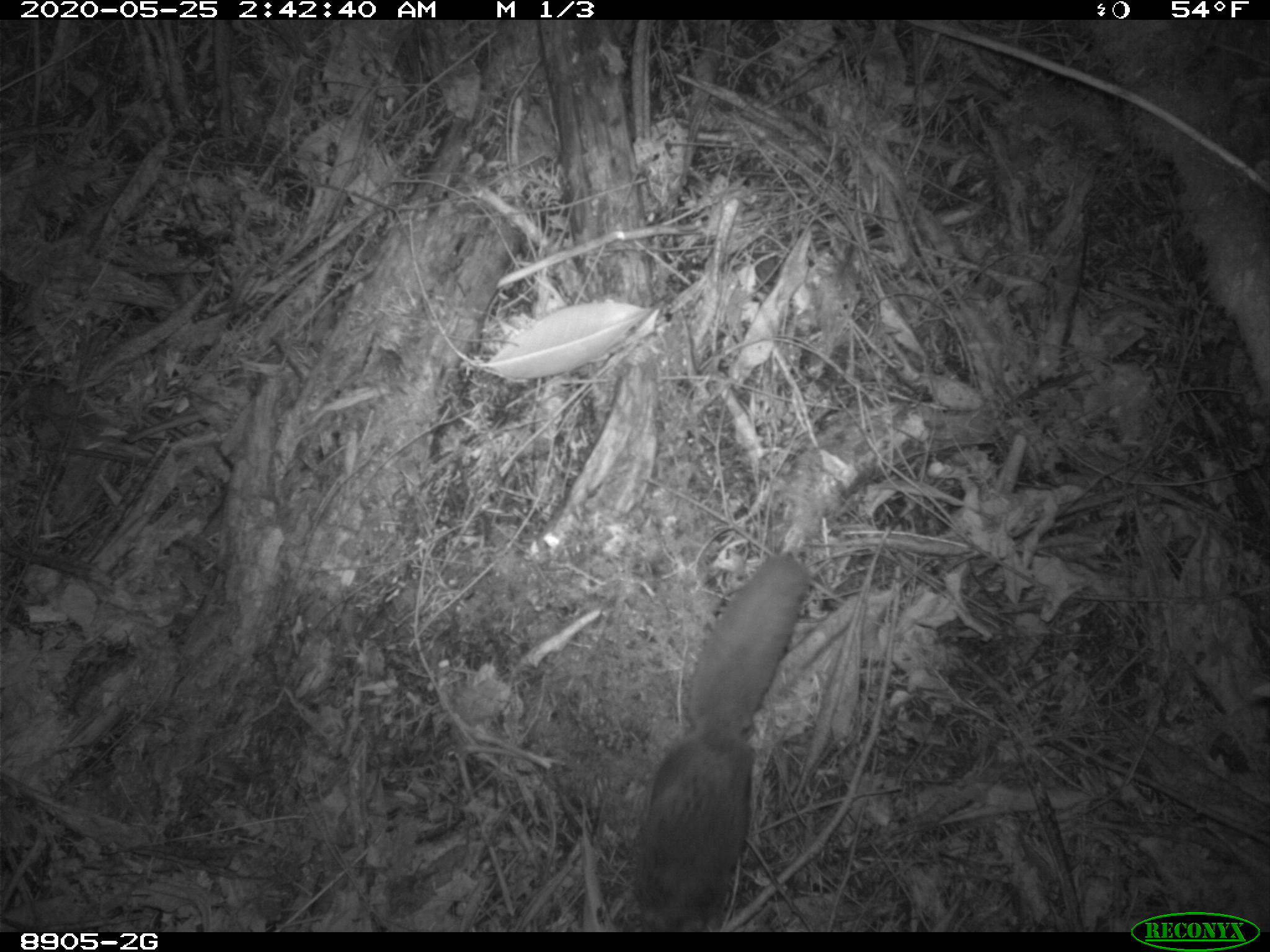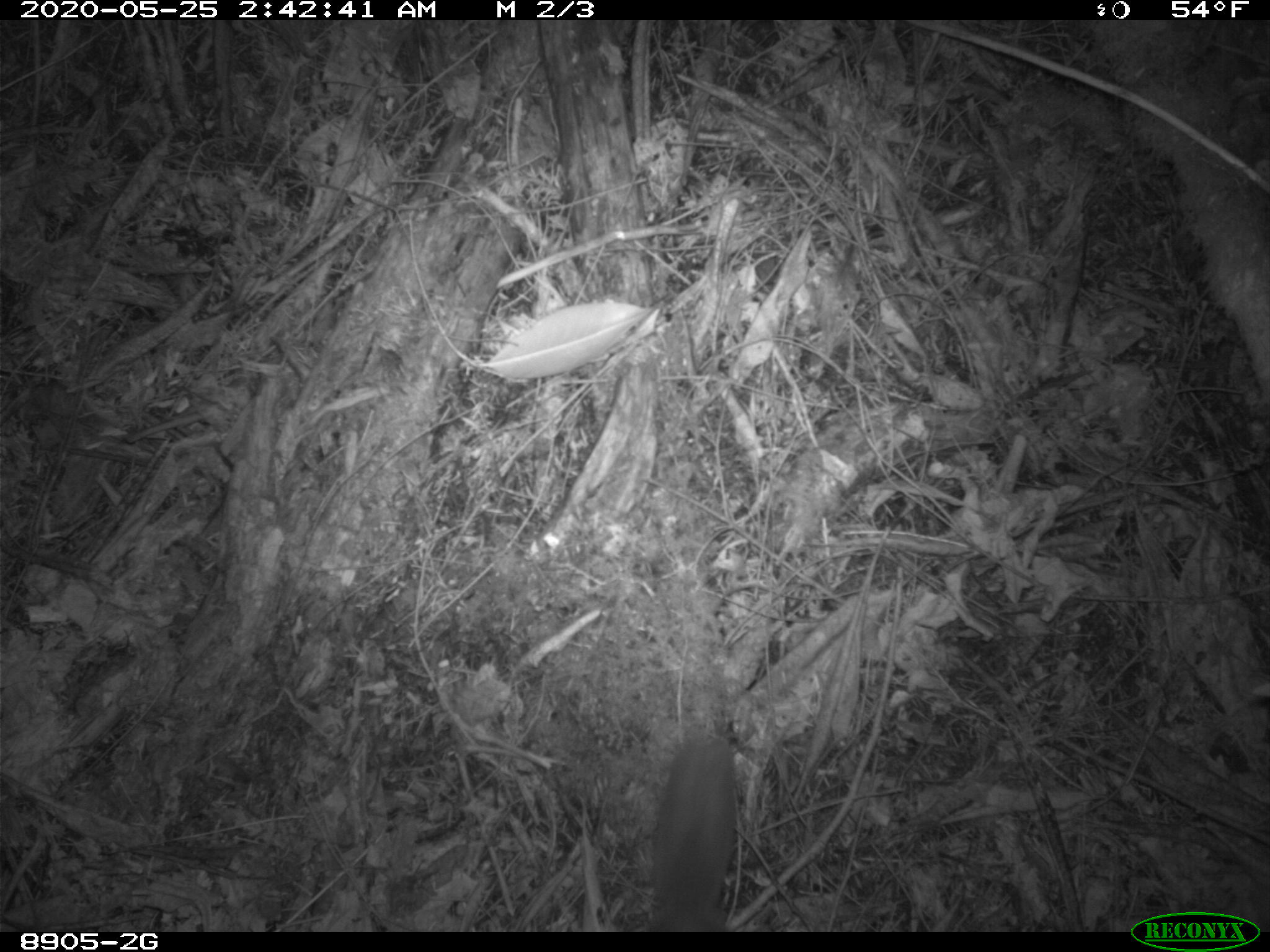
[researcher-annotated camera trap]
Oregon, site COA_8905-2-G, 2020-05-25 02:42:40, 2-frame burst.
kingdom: Animalia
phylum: Chordata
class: Mammalia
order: Rodentia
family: Sciuridae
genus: Glaucomys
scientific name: Glaucomys oregonensis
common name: humboldt's flying squirrel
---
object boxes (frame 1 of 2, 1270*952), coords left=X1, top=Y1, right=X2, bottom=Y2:
humboldt's flying squirrel: left=614, top=543, right=828, bottom=928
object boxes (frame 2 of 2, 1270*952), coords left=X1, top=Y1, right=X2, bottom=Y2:
humboldt's flying squirrel: left=640, top=727, right=757, bottom=925